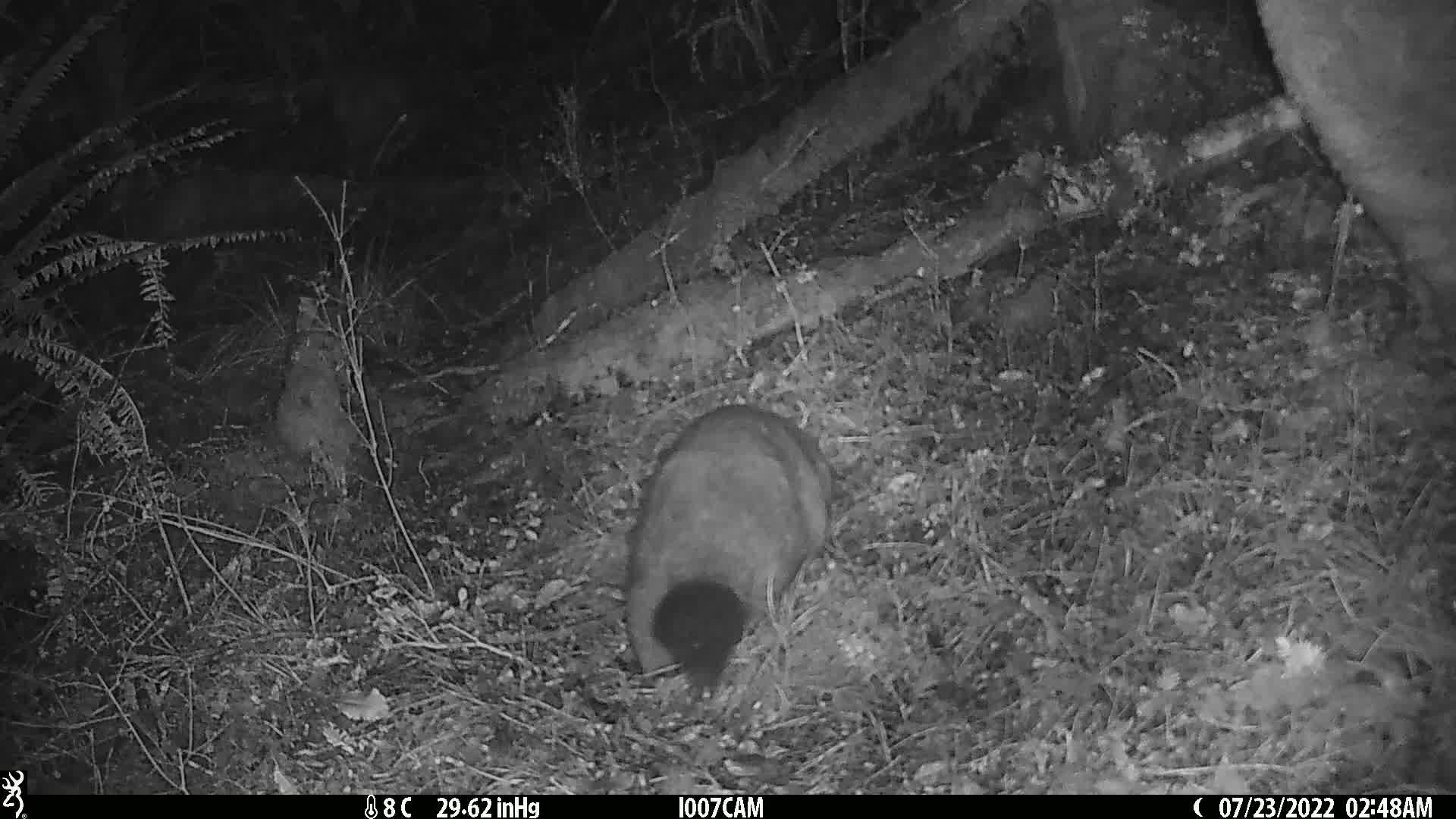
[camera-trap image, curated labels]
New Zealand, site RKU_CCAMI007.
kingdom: Animalia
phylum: Chordata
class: Mammalia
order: Diprotodontia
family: Phalangeridae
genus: Trichosurus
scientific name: Trichosurus vulpecula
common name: common brushtail possum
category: possum